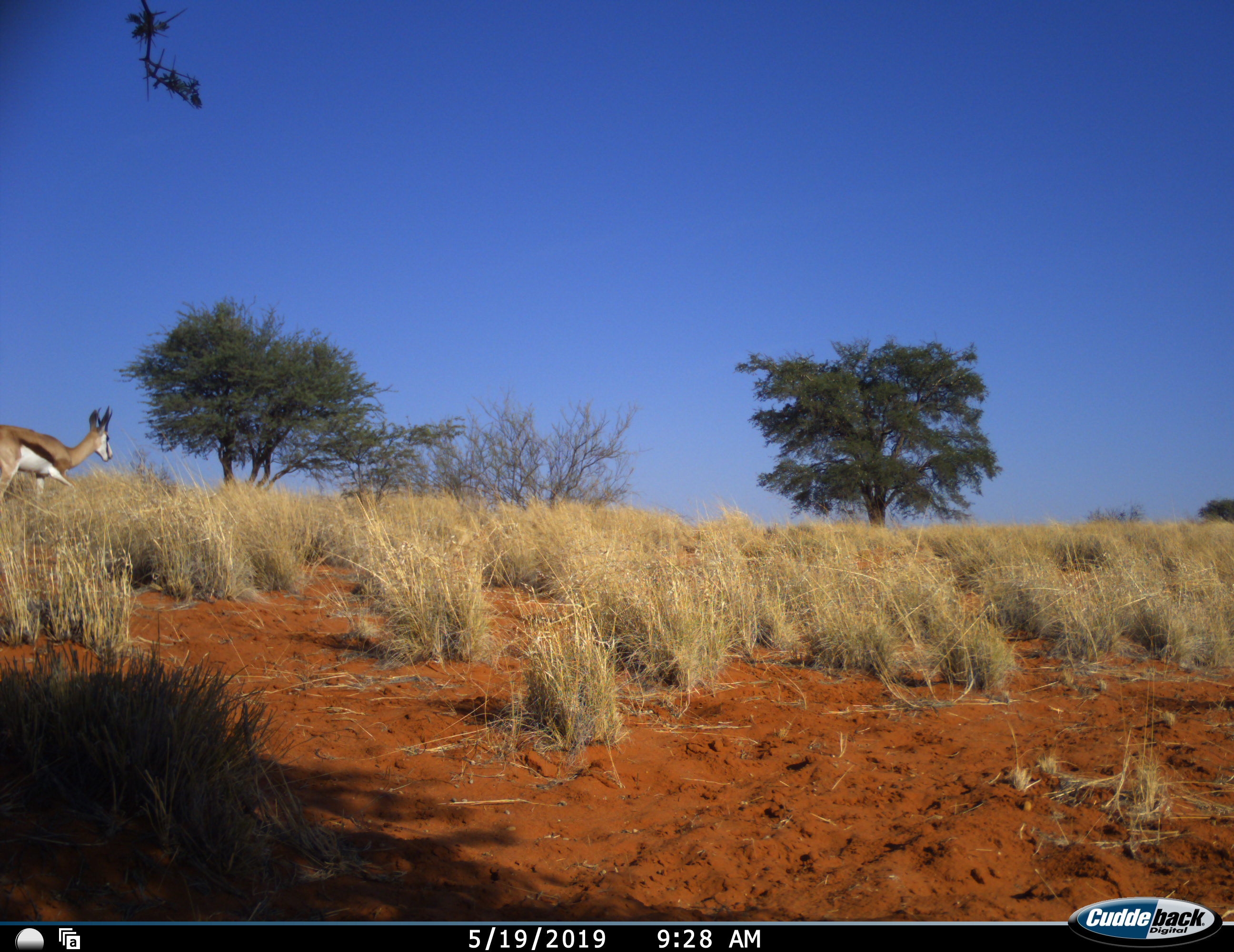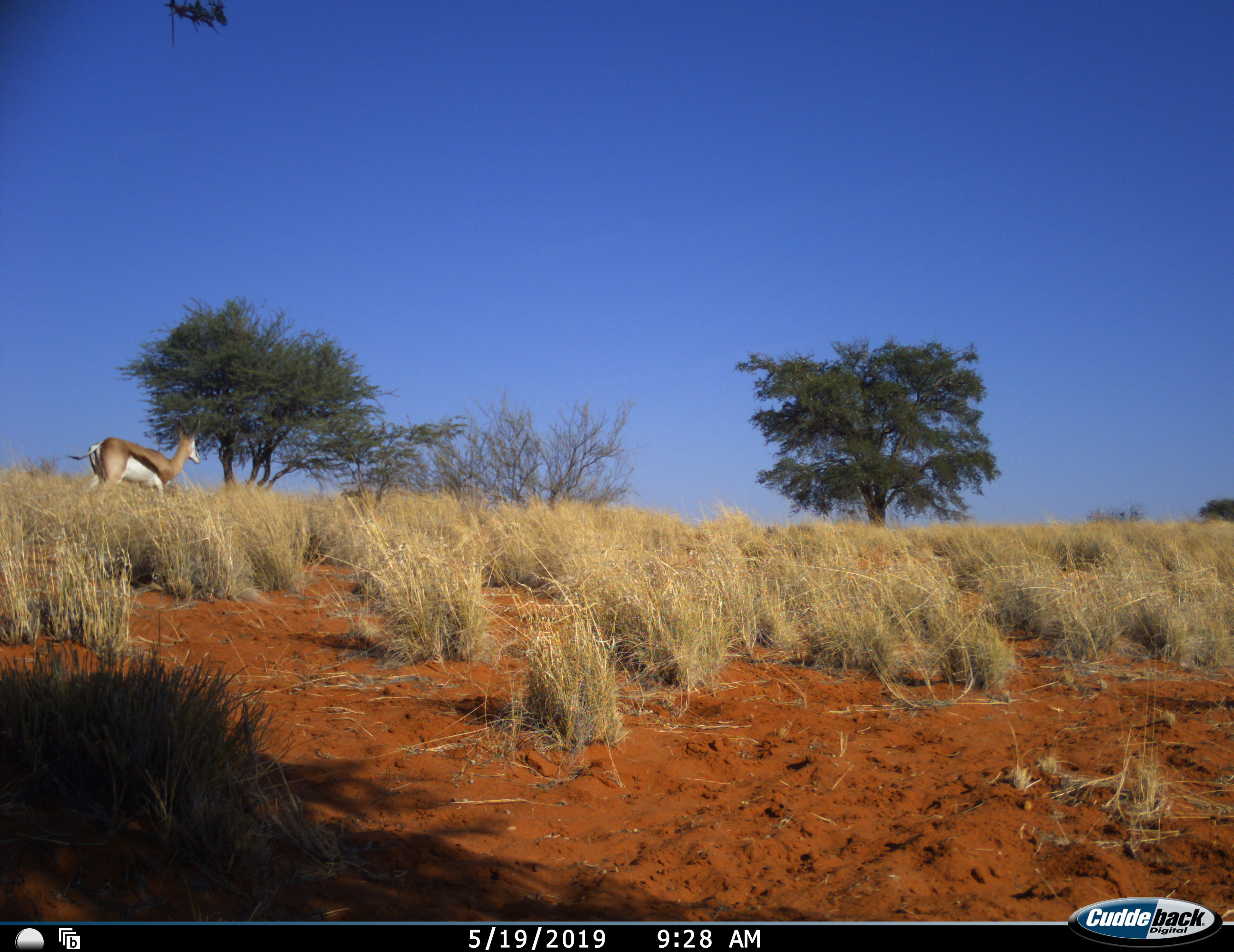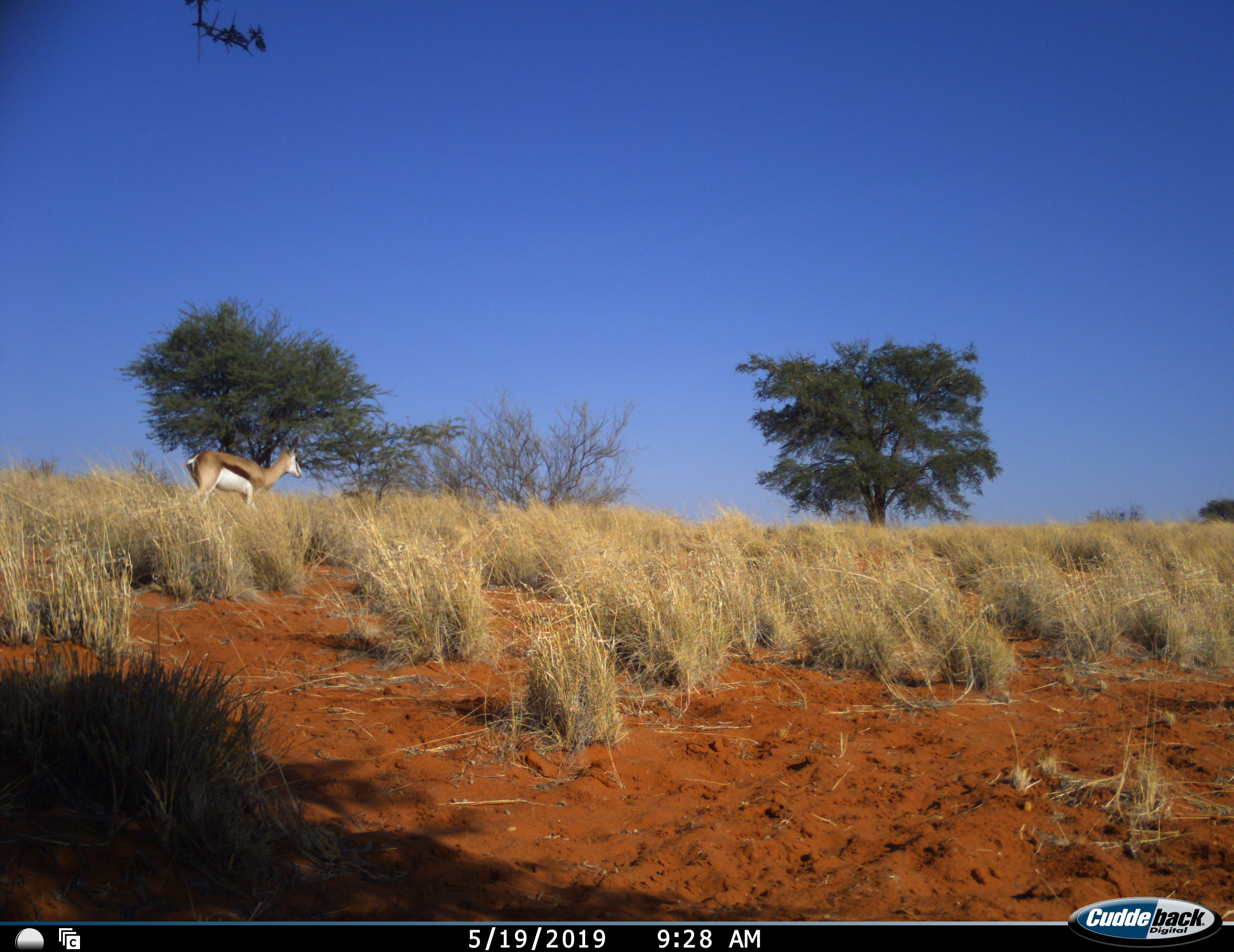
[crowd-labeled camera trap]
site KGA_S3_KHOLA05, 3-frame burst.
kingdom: Animalia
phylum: Chordata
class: Mammalia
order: Artiodactyla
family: Bovidae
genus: Antidorcas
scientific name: Antidorcas marsupialis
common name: springbok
Springbok (Antidorcas marsupialis), count 1. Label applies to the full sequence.